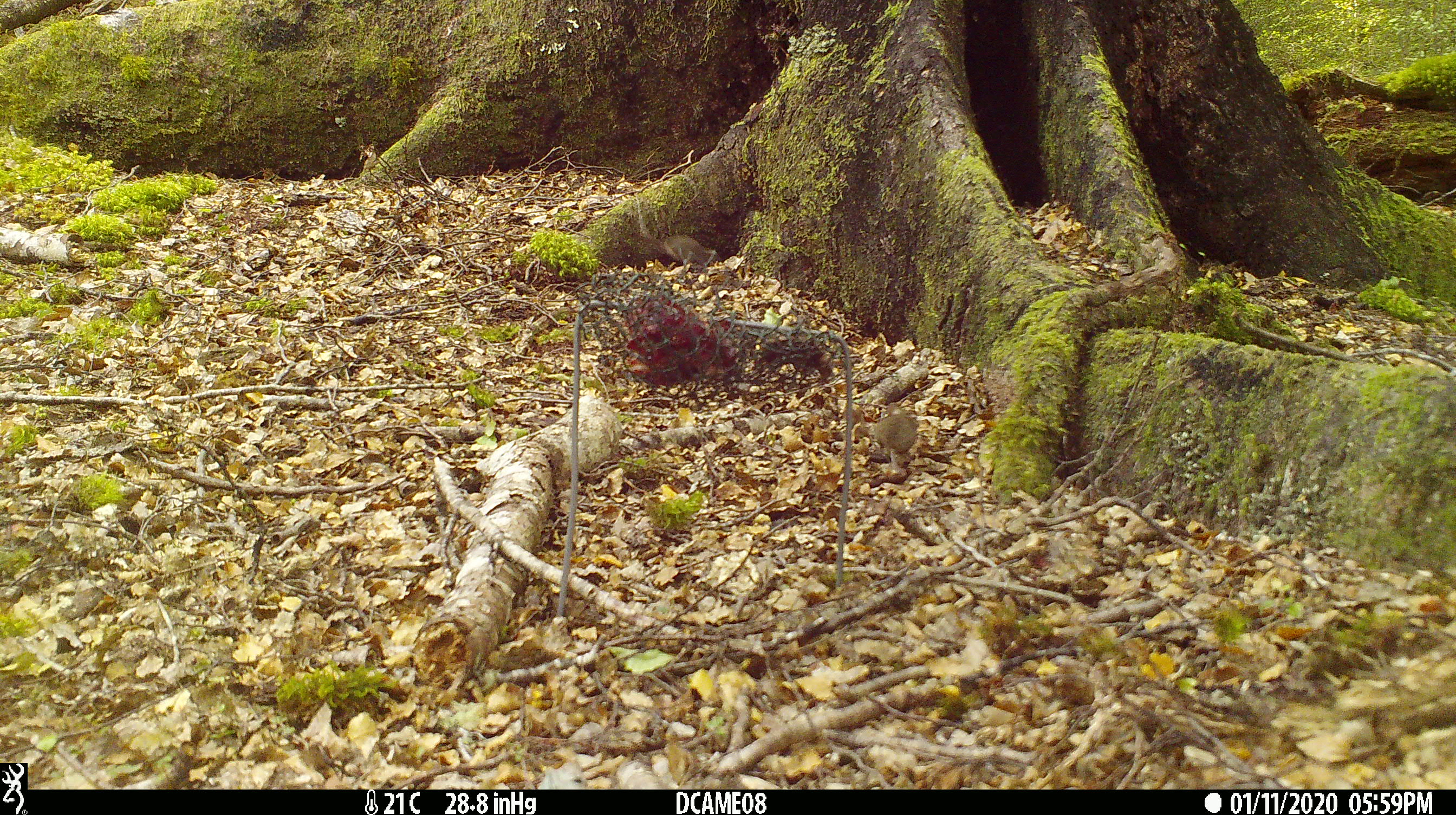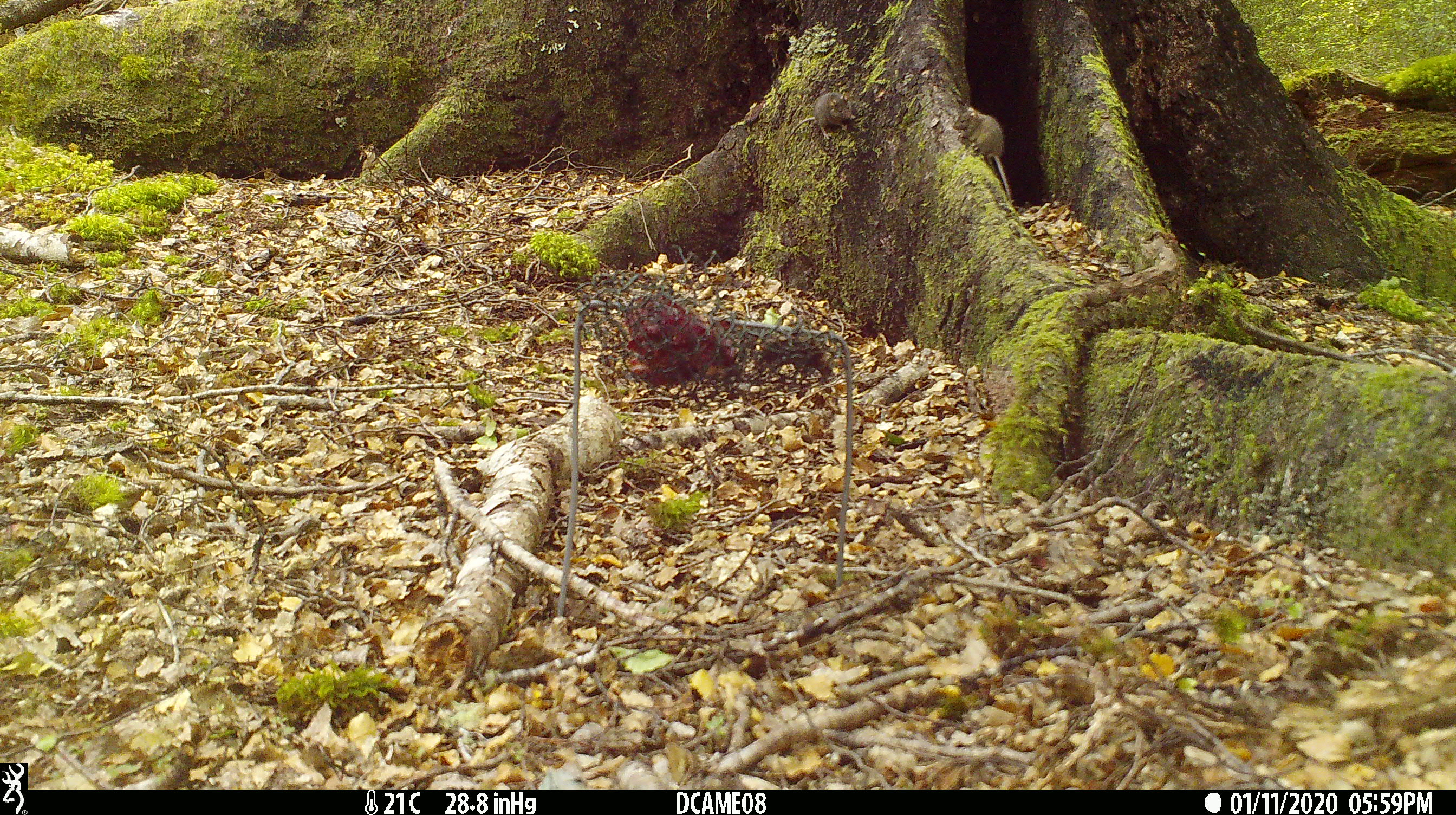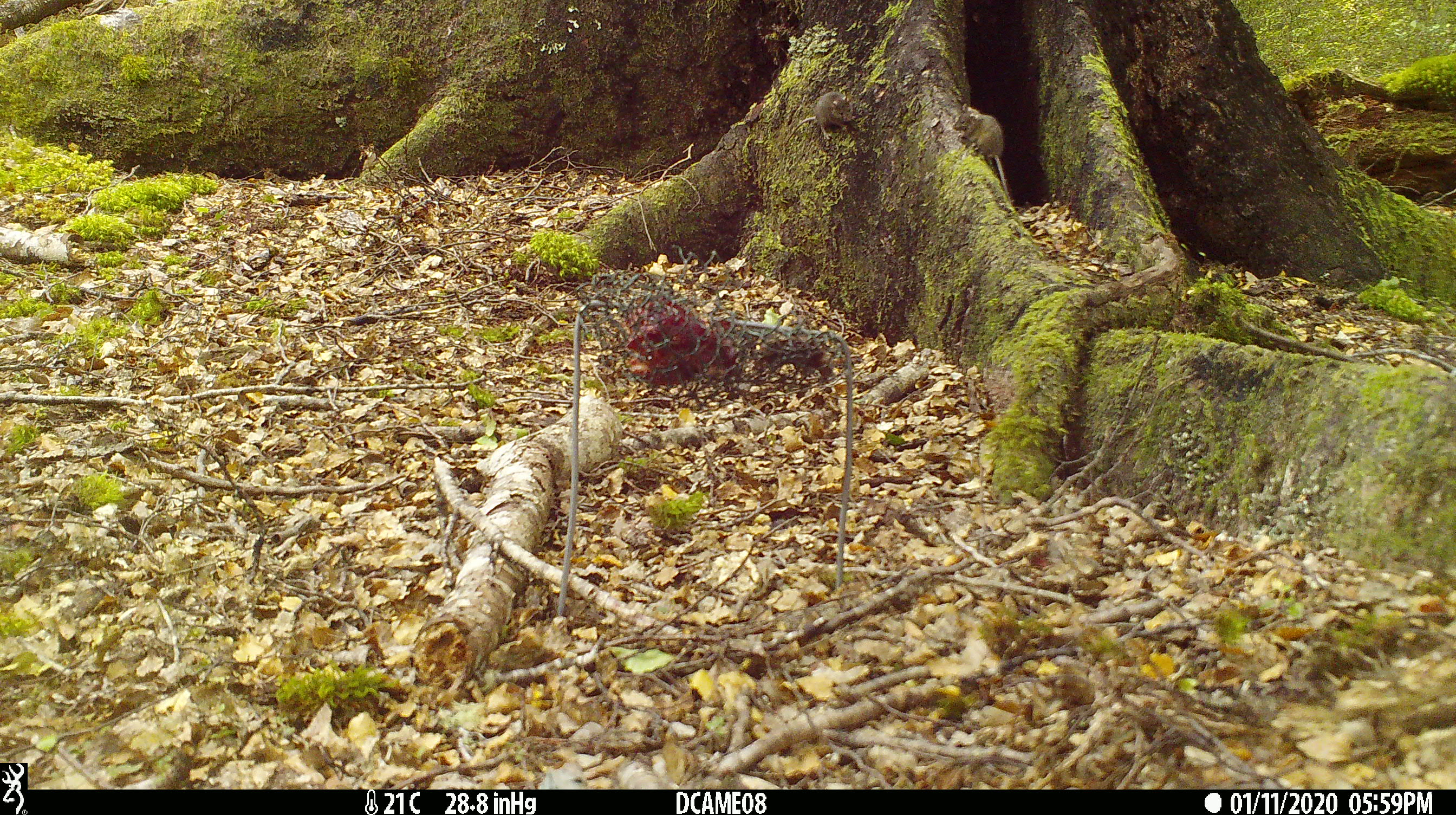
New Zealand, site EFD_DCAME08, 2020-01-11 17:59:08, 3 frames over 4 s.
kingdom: Animalia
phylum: Chordata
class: Mammalia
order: Rodentia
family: Muridae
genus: Mus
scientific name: Mus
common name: mouse